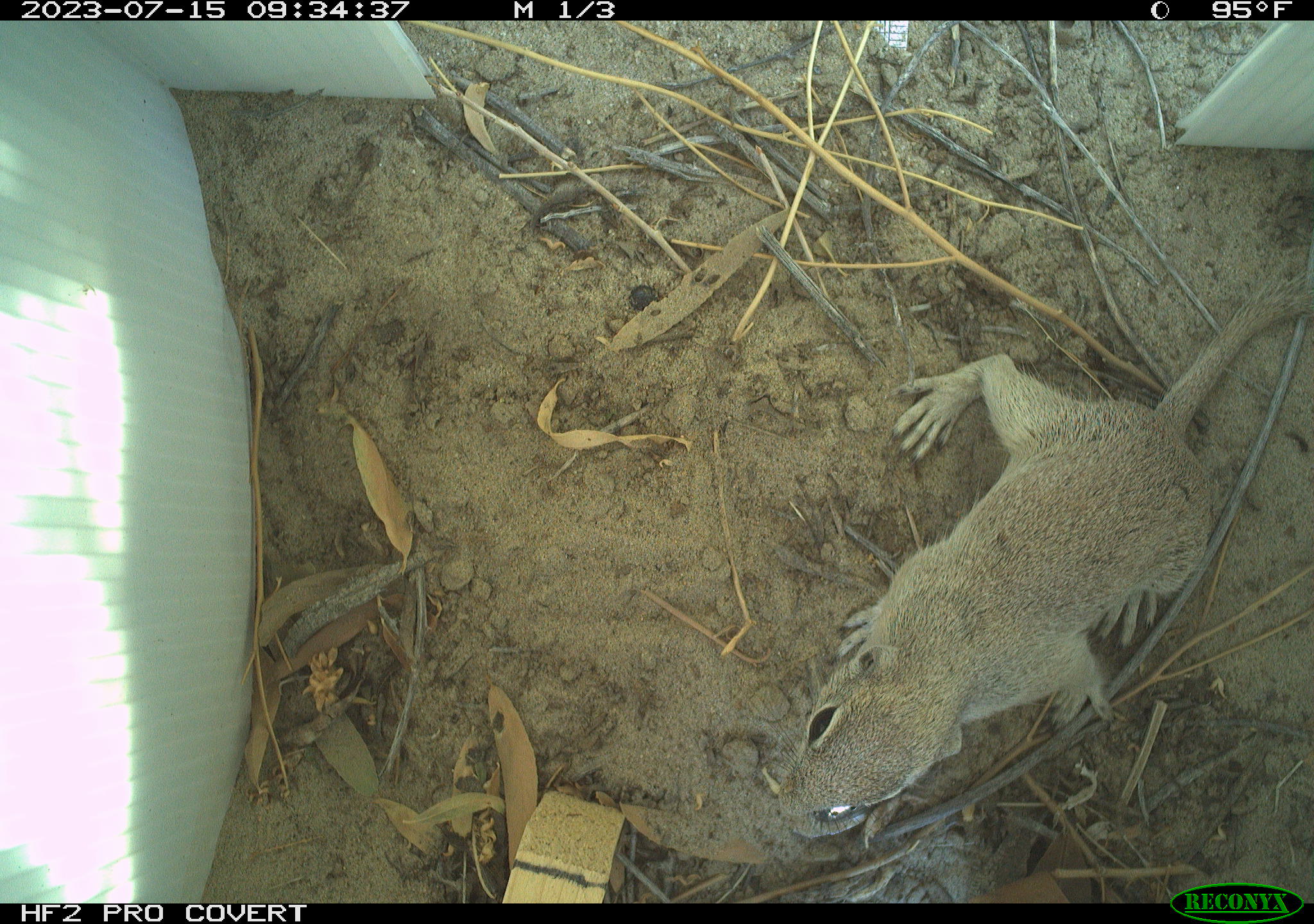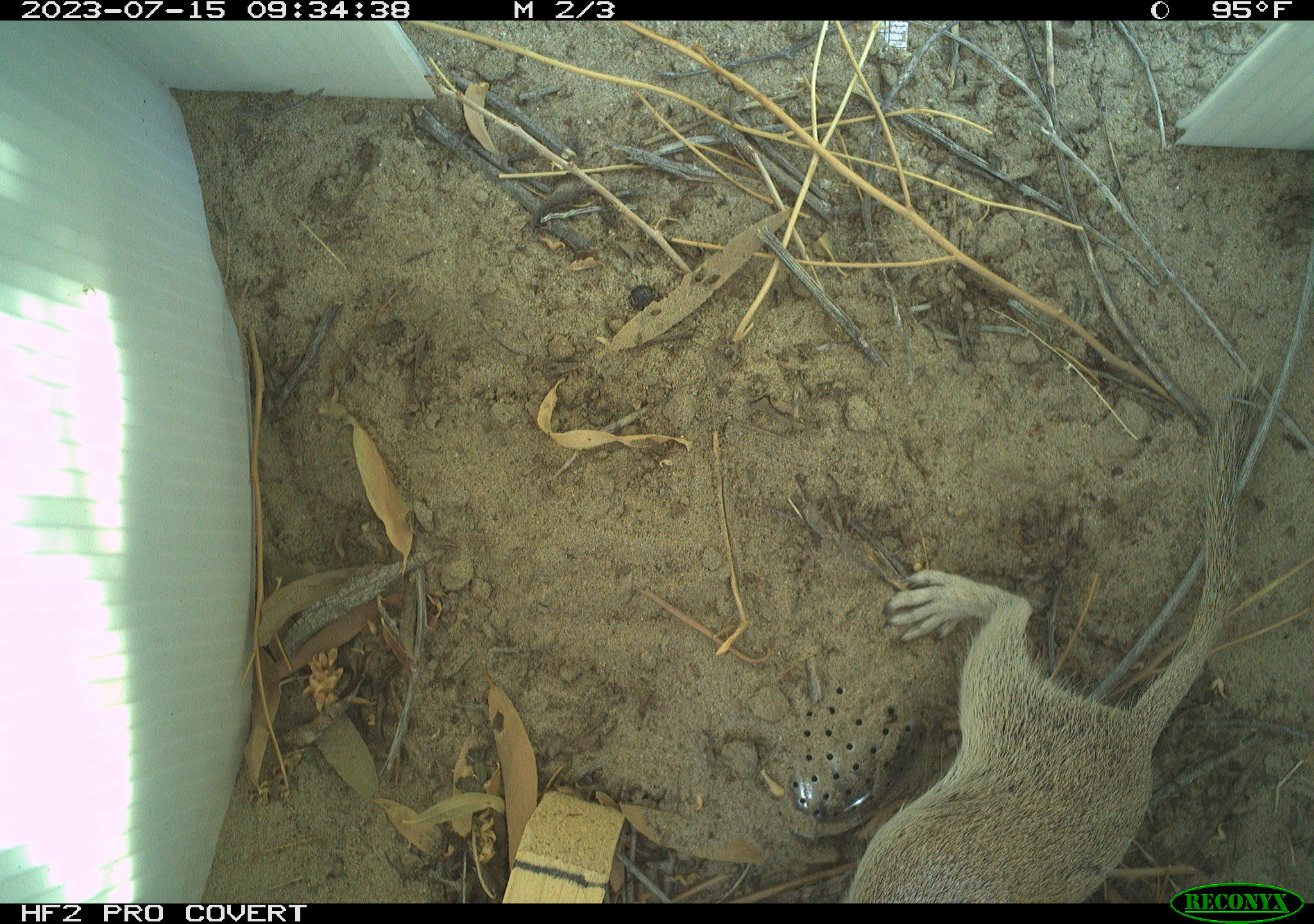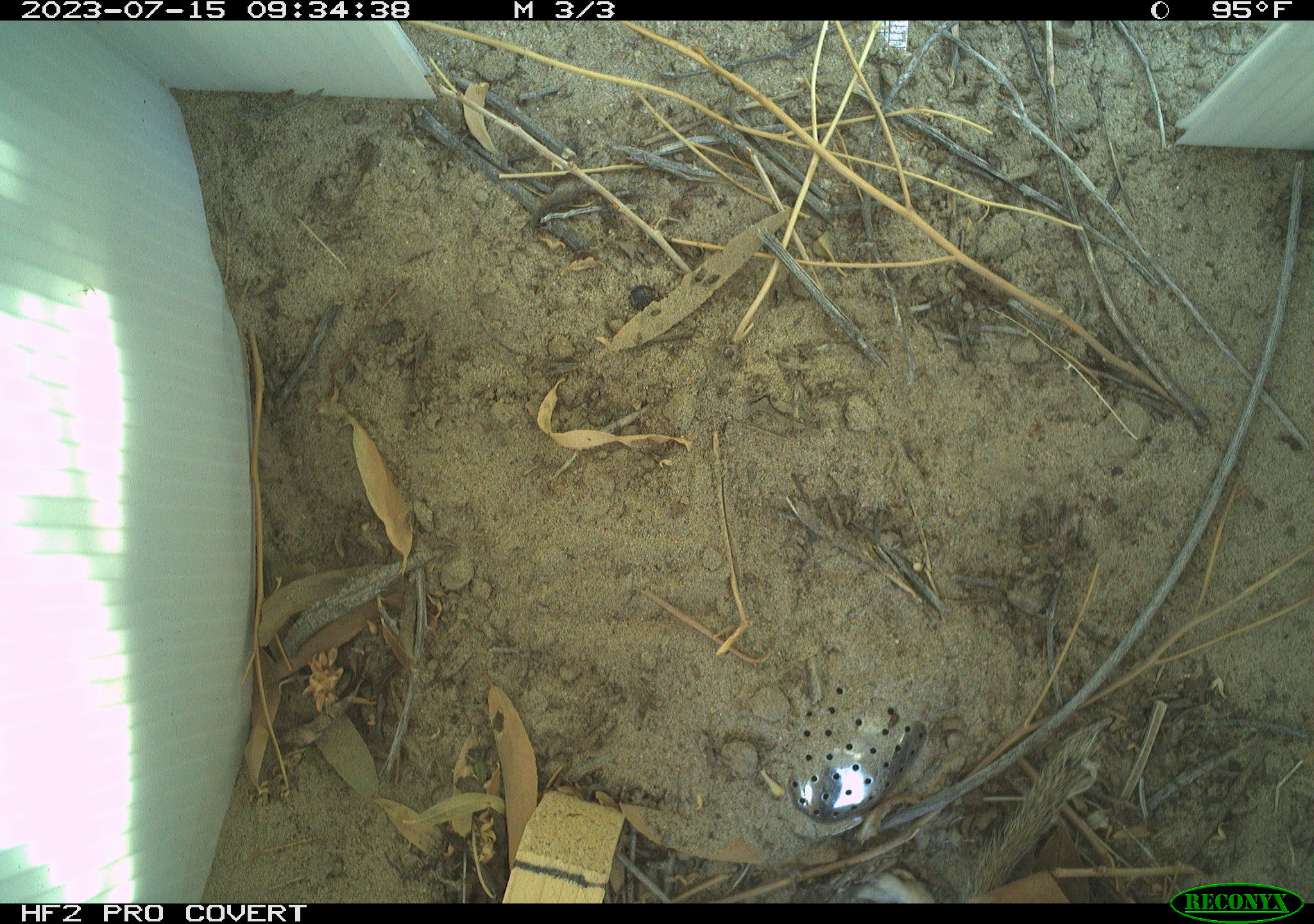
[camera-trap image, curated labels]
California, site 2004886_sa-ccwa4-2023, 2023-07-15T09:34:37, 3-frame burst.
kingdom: Animalia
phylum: Chordata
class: Mammalia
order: Rodentia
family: Sciuridae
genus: Xerospermophilus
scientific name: Xerospermophilus tereticaudus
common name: round-tailed ground squirrel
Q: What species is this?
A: Round-tailed ground squirrel (Xerospermophilus tereticaudus).